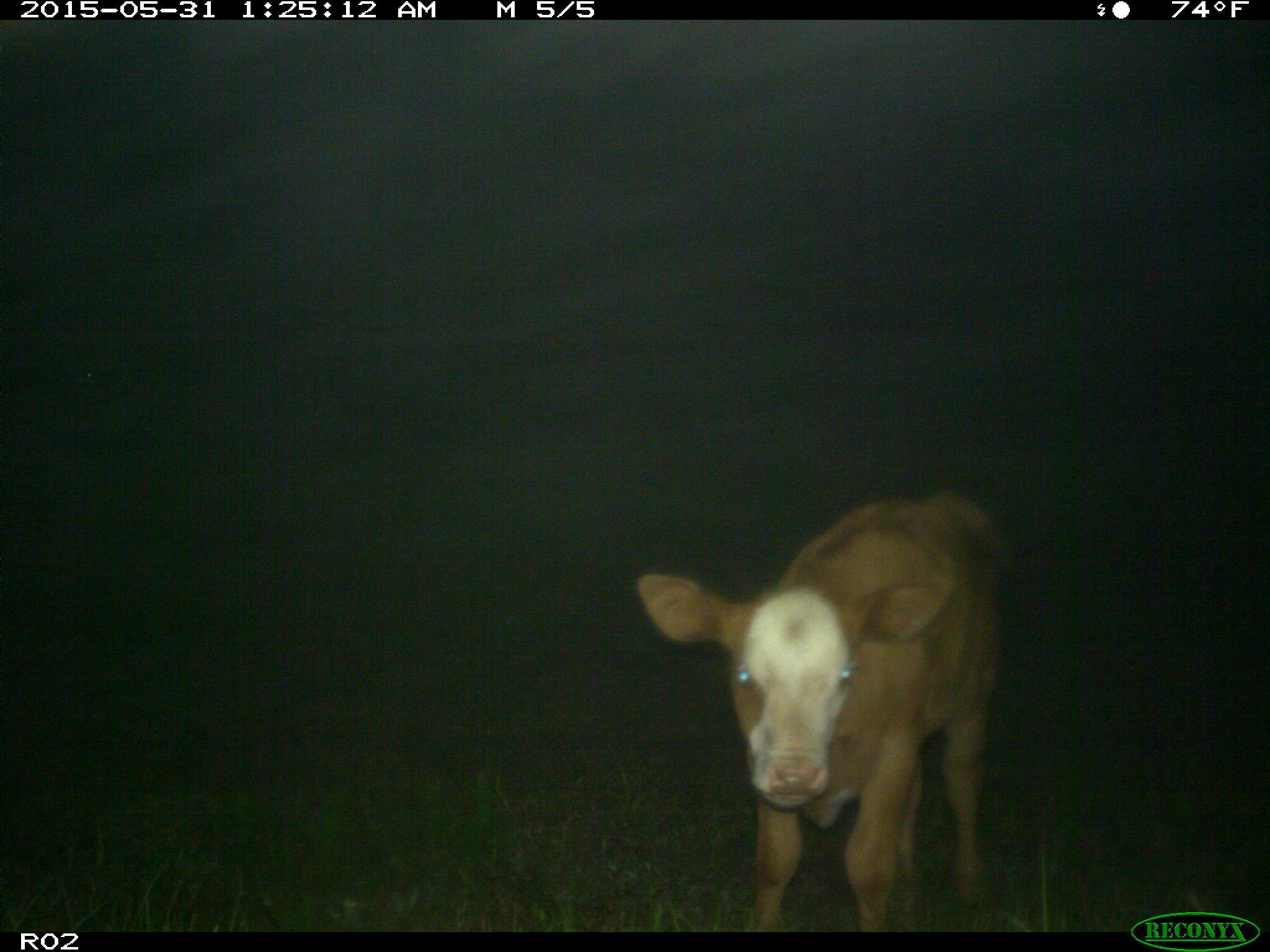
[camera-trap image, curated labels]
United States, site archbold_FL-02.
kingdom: Animalia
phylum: Chordata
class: Mammalia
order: Artiodactyla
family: Bovidae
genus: Bos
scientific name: Bos taurus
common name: domestic cow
Bos taurus (domestic cow).